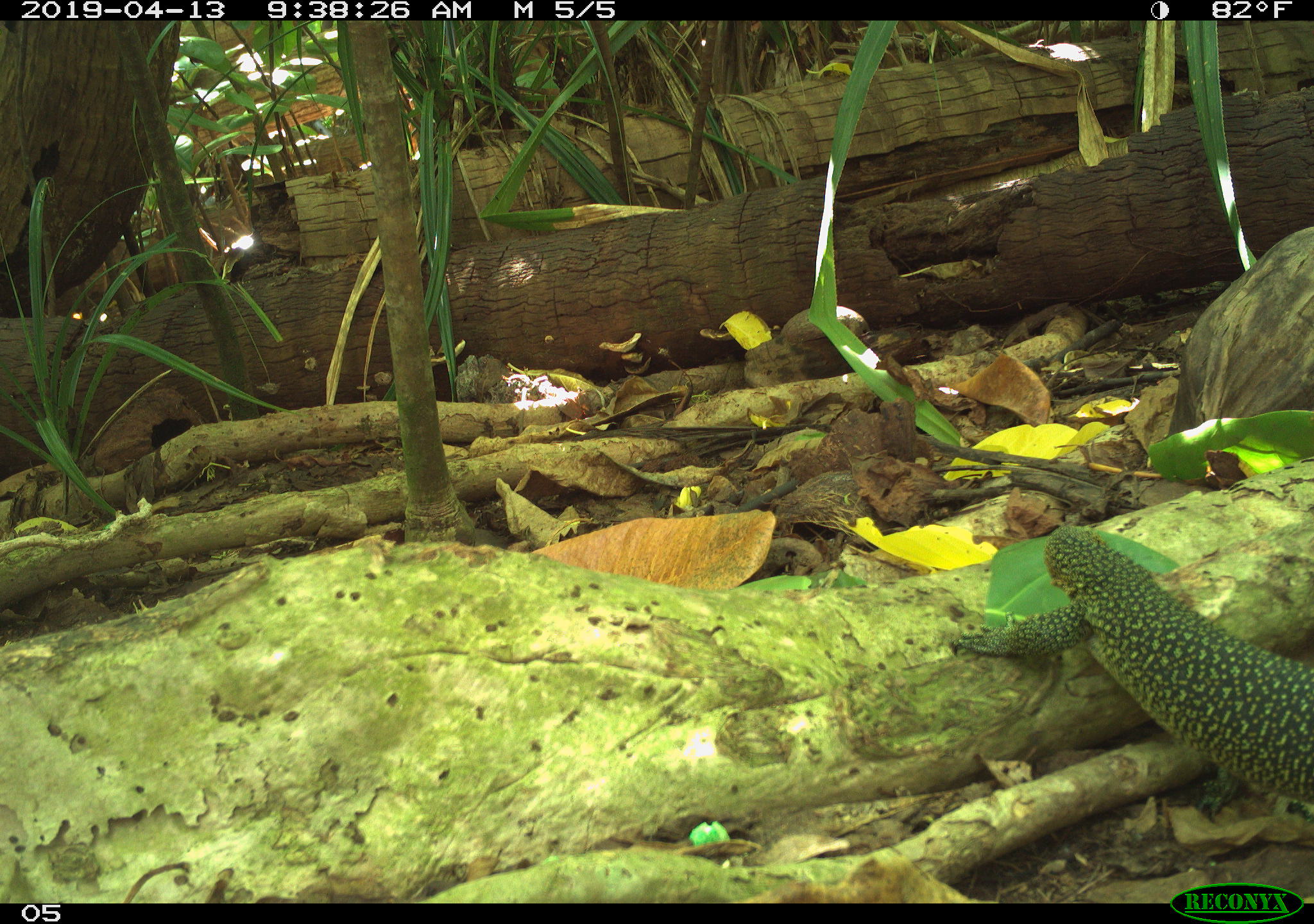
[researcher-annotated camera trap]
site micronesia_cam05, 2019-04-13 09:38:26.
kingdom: Animalia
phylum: Chordata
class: Reptilia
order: Squamata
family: Varanidae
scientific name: Varanidae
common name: monitor lizard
Monitor lizard (Varanidae).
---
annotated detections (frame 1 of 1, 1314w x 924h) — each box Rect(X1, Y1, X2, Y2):
monitor lizard: Rect(943, 520, 1313, 827)